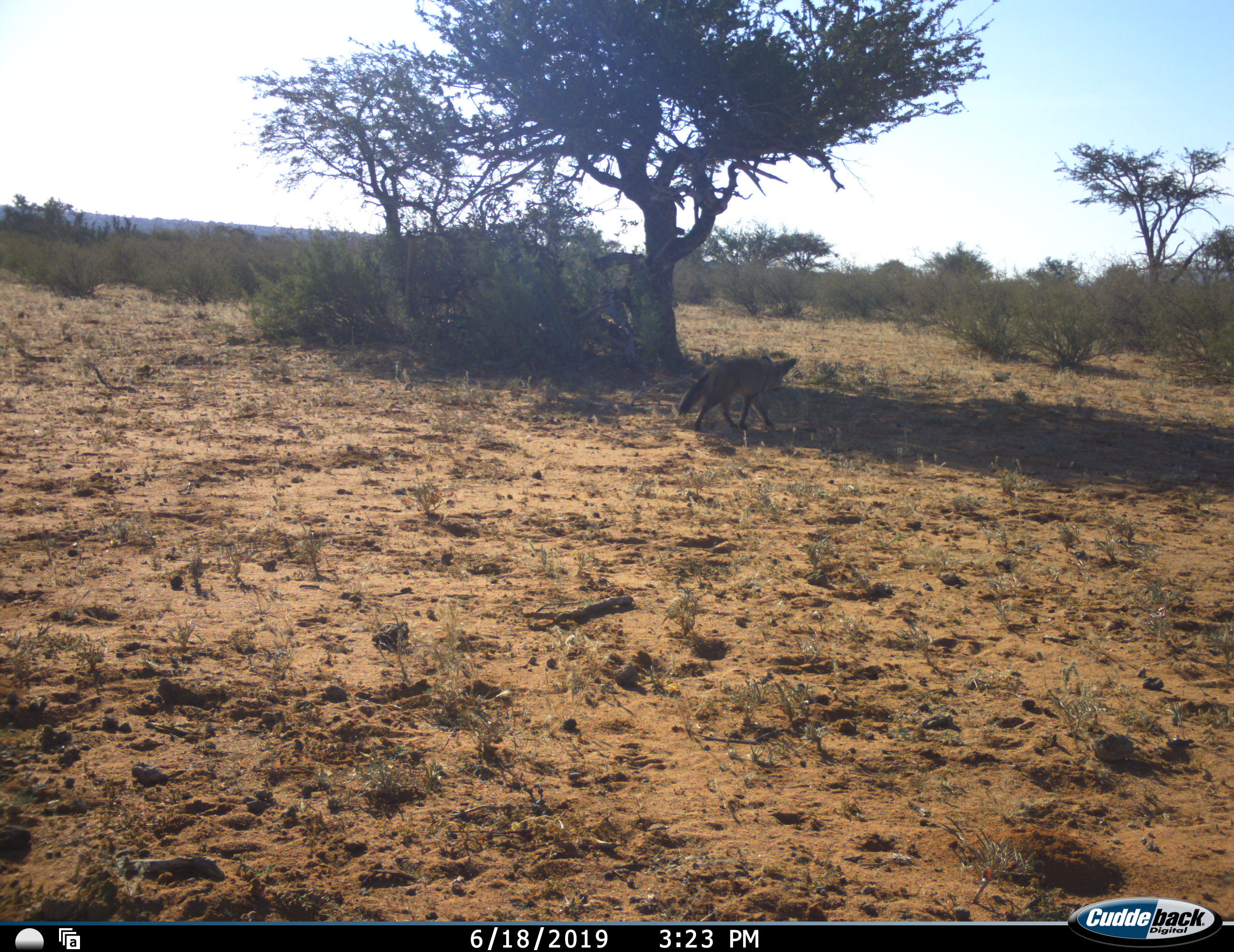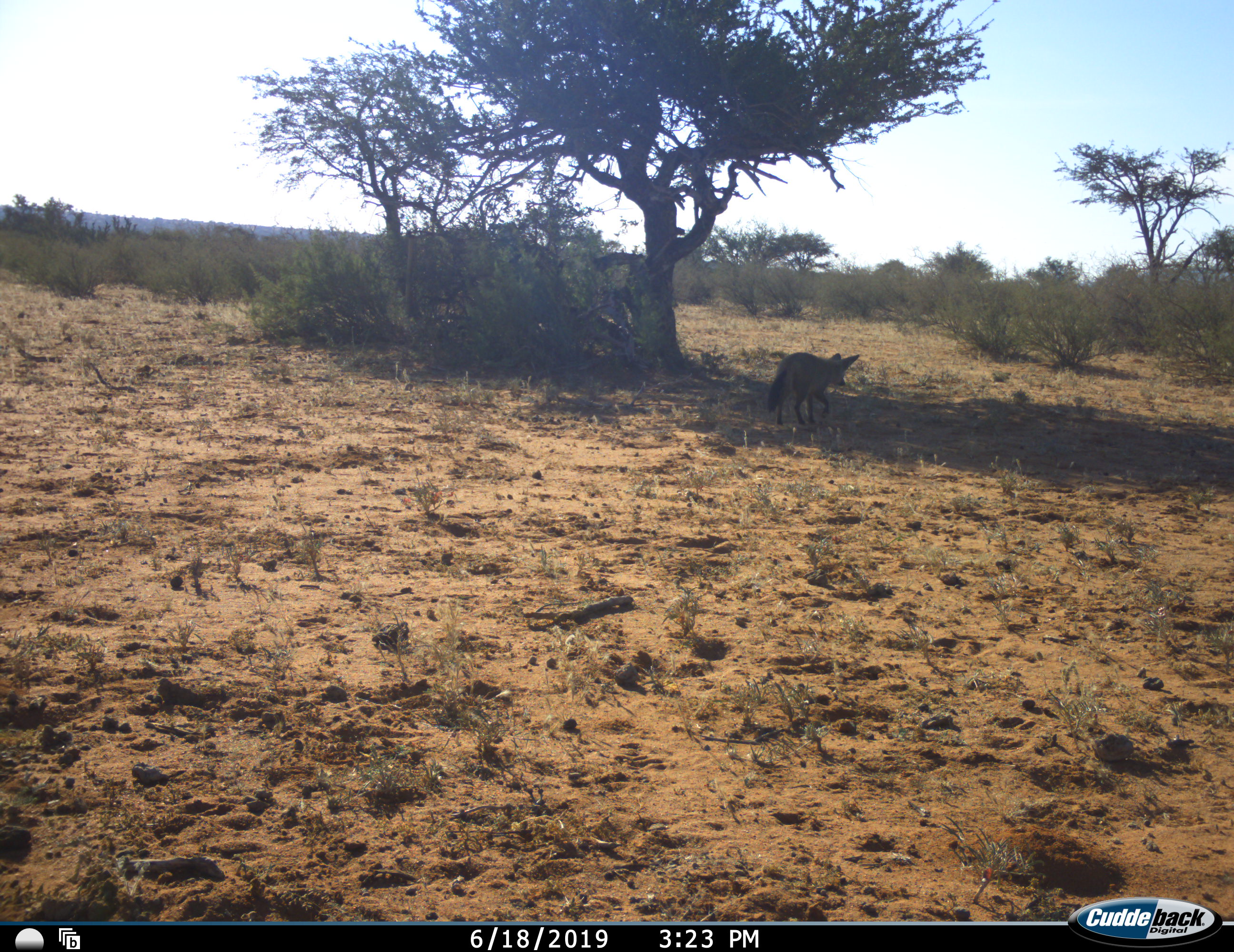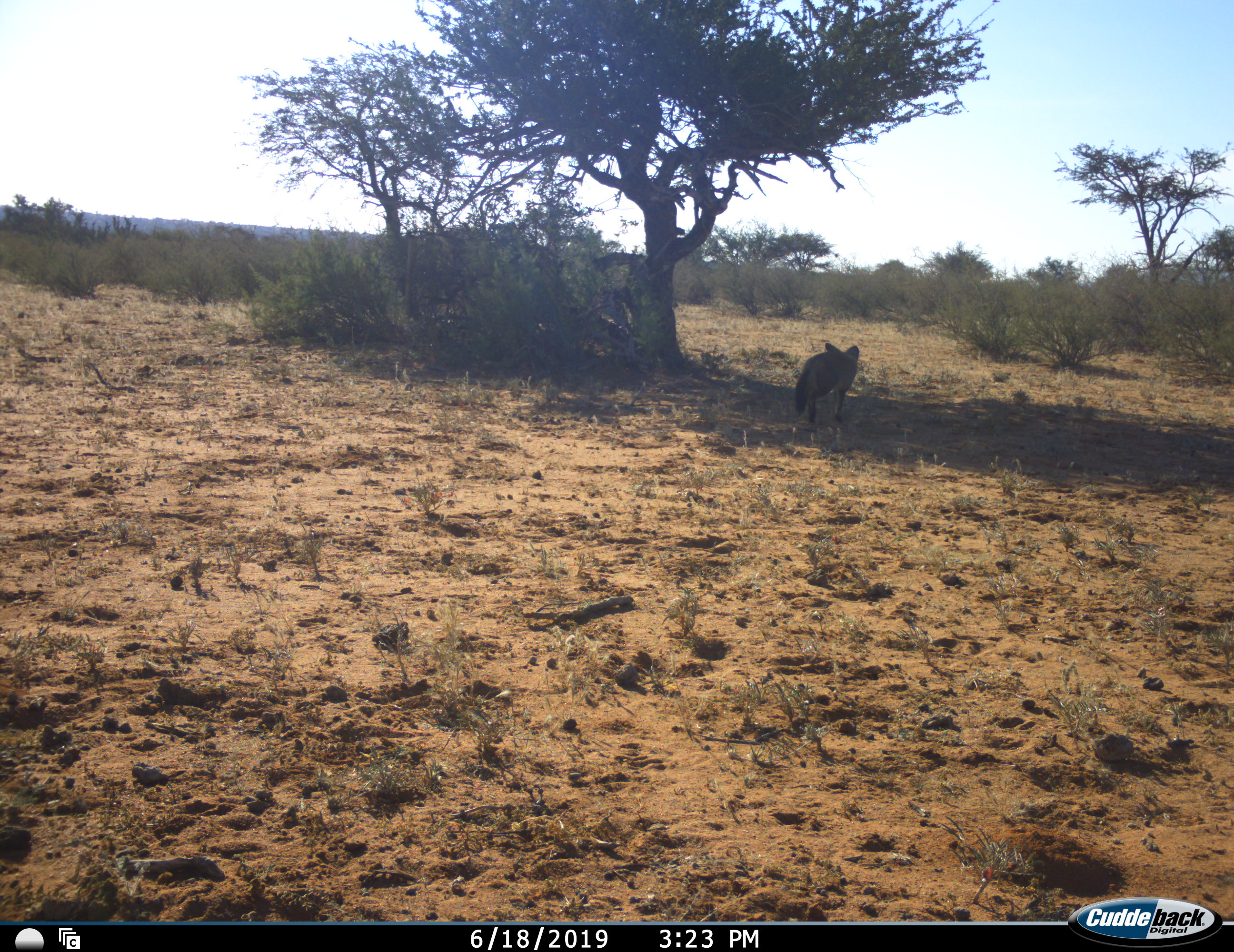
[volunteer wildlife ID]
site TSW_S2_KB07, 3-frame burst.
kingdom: Animalia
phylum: Chordata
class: Mammalia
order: Carnivora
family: Canidae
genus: Otocyon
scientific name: Otocyon megalotis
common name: bat-eared fox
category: foxbateared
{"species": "foxbateared (bat-eared fox) (Otocyon megalotis)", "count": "1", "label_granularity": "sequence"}